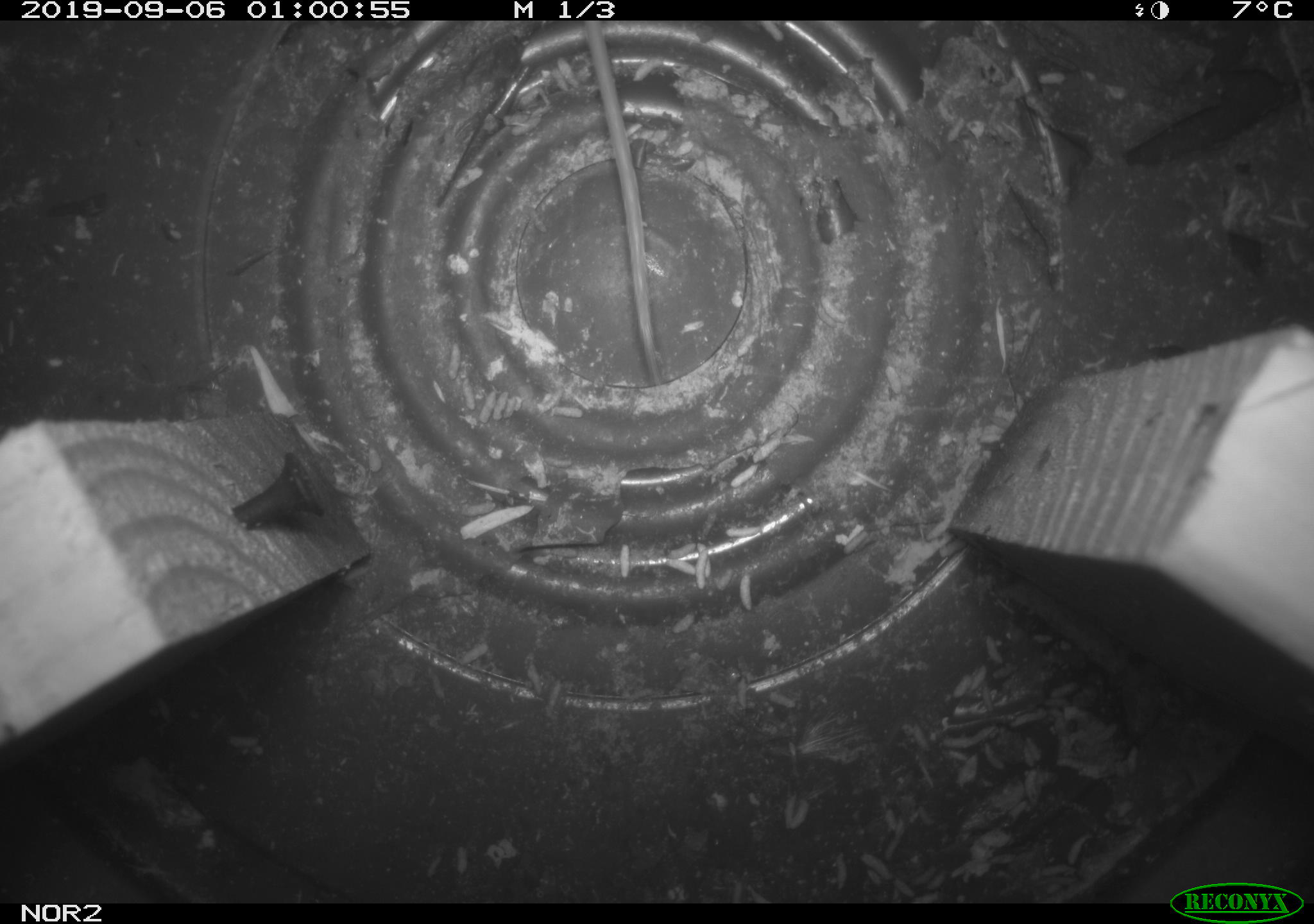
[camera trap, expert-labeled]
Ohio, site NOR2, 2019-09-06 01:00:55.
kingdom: Animalia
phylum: Chordata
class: Mammalia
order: Eulipotyphla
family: Soricidae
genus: Sorex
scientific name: Sorex cinereus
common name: masked shrew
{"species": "masked shrew (Sorex cinereus)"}